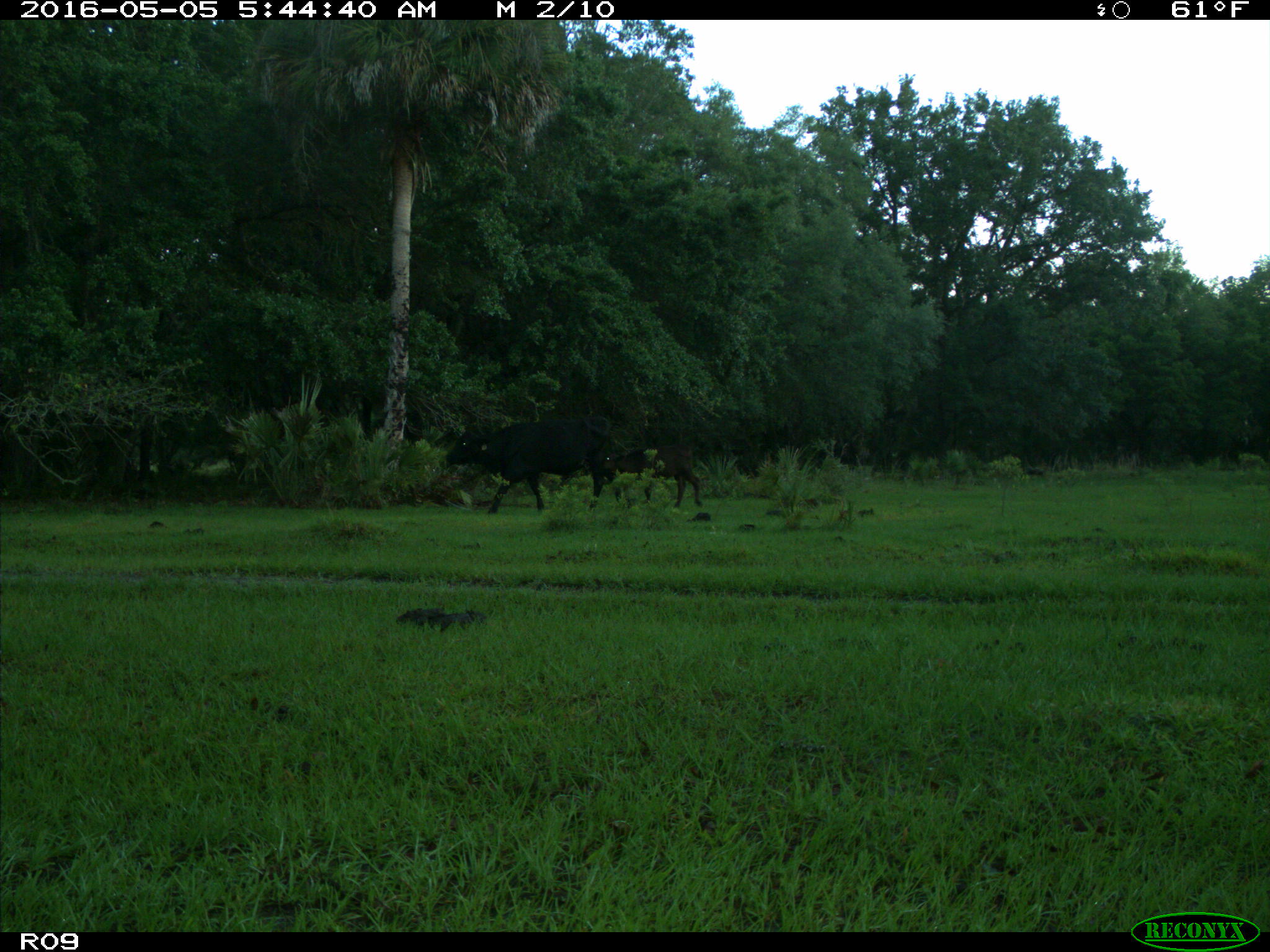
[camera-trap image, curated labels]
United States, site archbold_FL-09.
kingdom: Animalia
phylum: Chordata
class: Mammalia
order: Artiodactyla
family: Bovidae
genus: Bos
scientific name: Bos taurus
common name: domestic cow